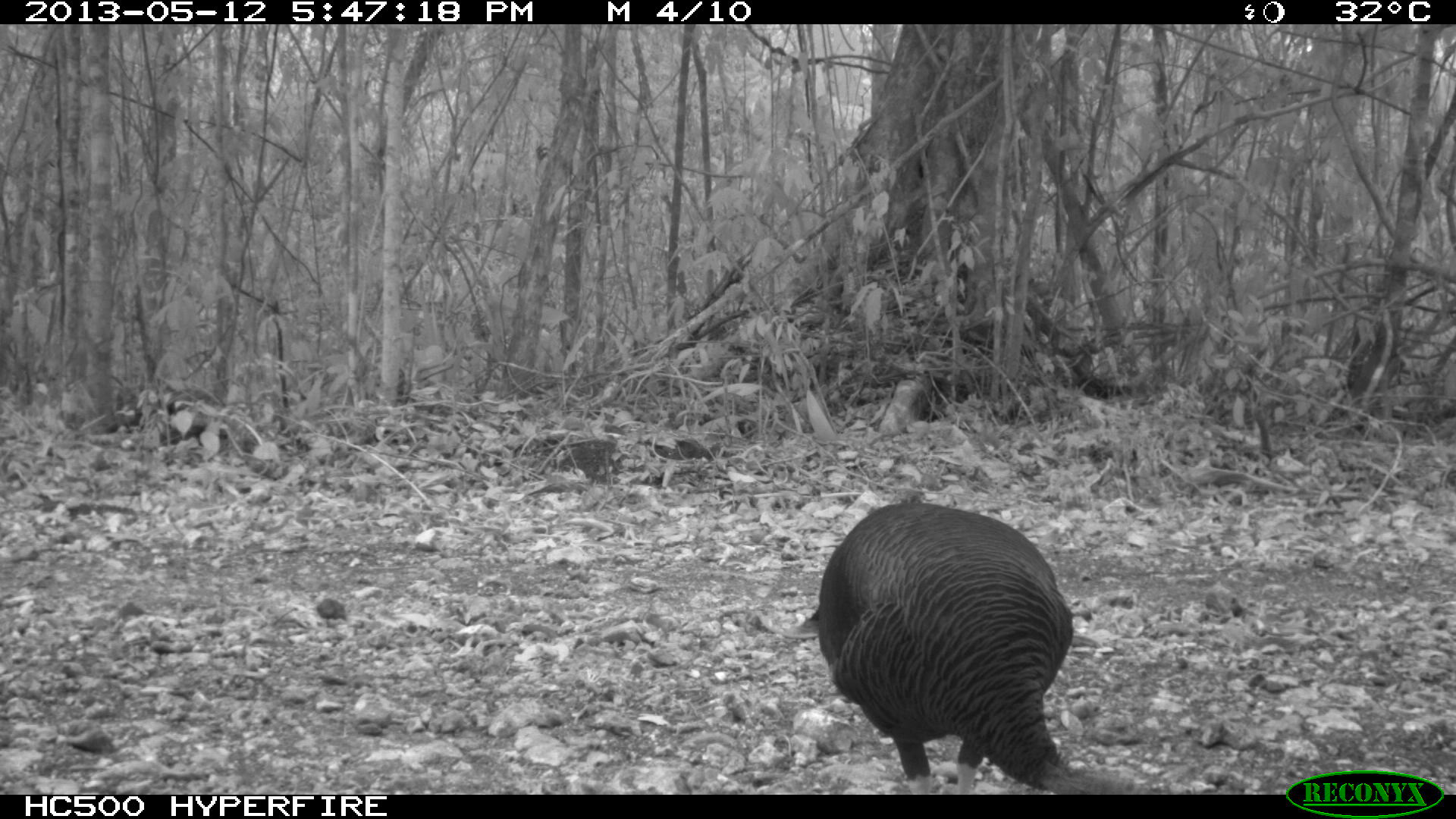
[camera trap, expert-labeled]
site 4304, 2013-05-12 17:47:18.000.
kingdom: Animalia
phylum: Chordata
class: Aves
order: Galliformes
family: Phasianidae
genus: Meleagris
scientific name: Meleagris ocellata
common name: ocellated turkey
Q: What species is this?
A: Meleagris ocellata (ocellated turkey).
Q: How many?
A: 1.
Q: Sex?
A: Female.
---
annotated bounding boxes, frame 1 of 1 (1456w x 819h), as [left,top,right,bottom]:
meleagris ocellata: [787,498,1134,793]